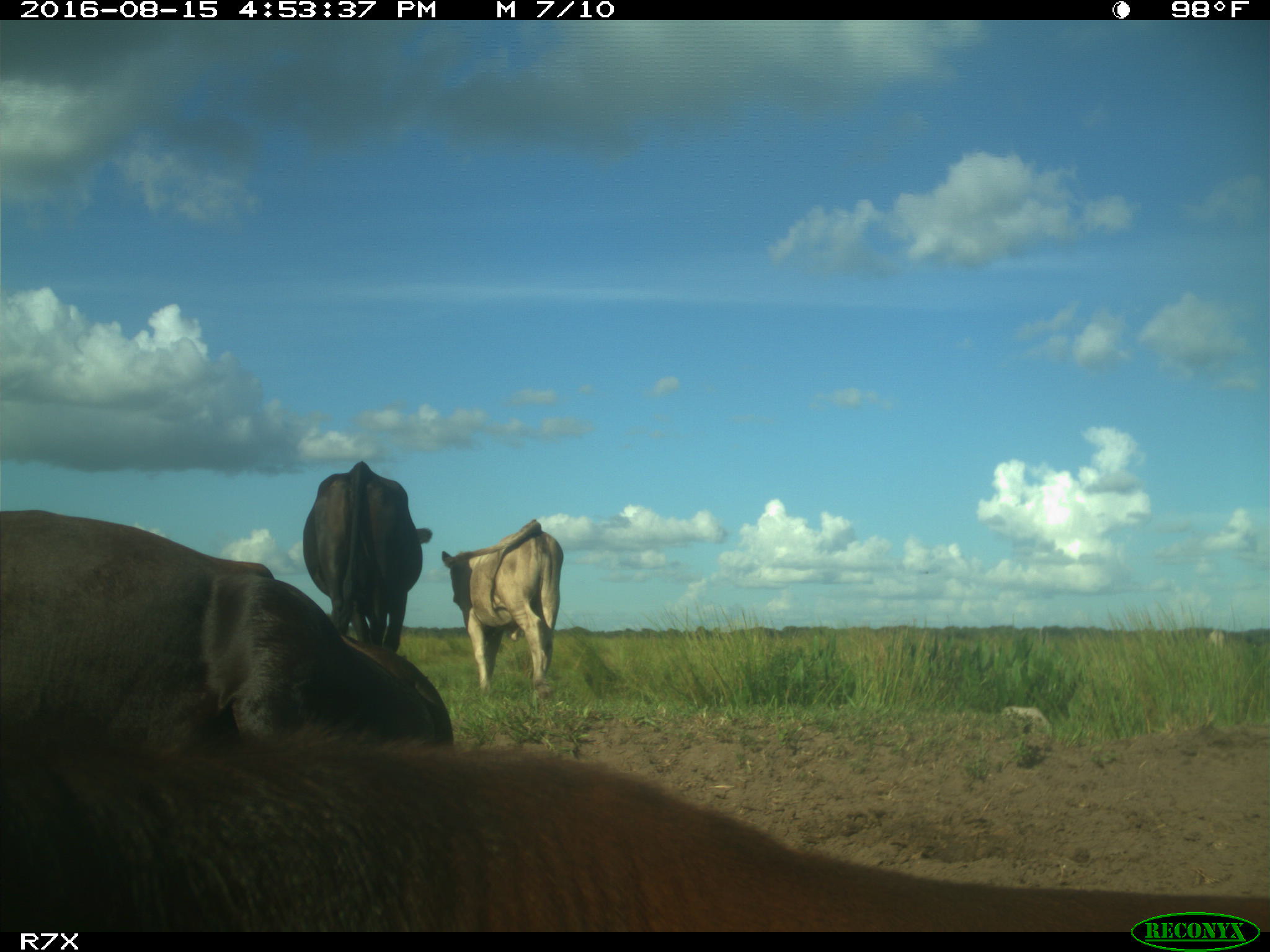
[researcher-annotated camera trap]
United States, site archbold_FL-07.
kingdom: Animalia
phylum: Chordata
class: Mammalia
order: Artiodactyla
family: Bovidae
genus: Bos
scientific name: Bos taurus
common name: domestic cow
Bos taurus (domestic cow).